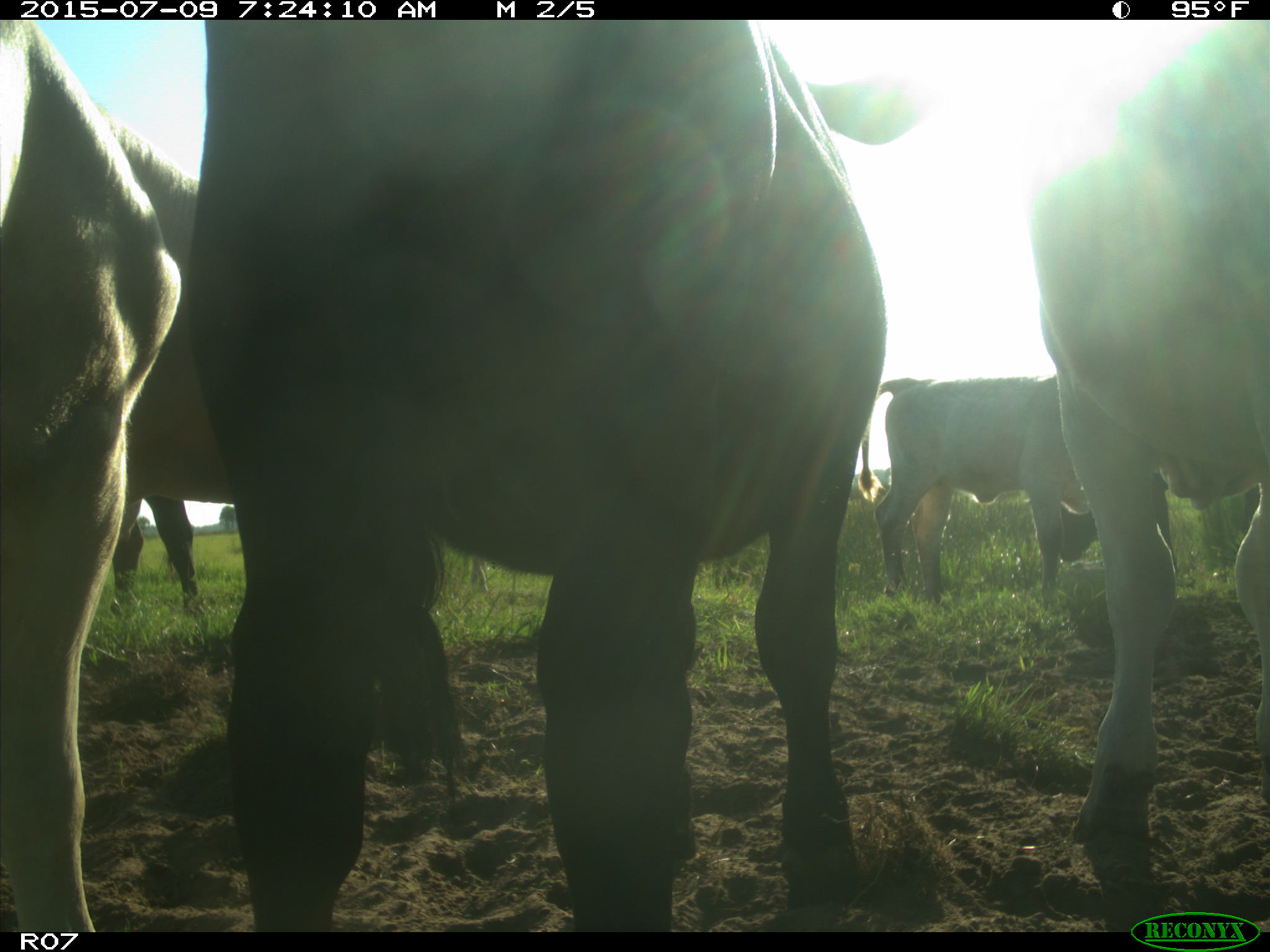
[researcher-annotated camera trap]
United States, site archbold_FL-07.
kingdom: Animalia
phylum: Chordata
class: Mammalia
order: Artiodactyla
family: Bovidae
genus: Bos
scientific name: Bos taurus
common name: domestic cow